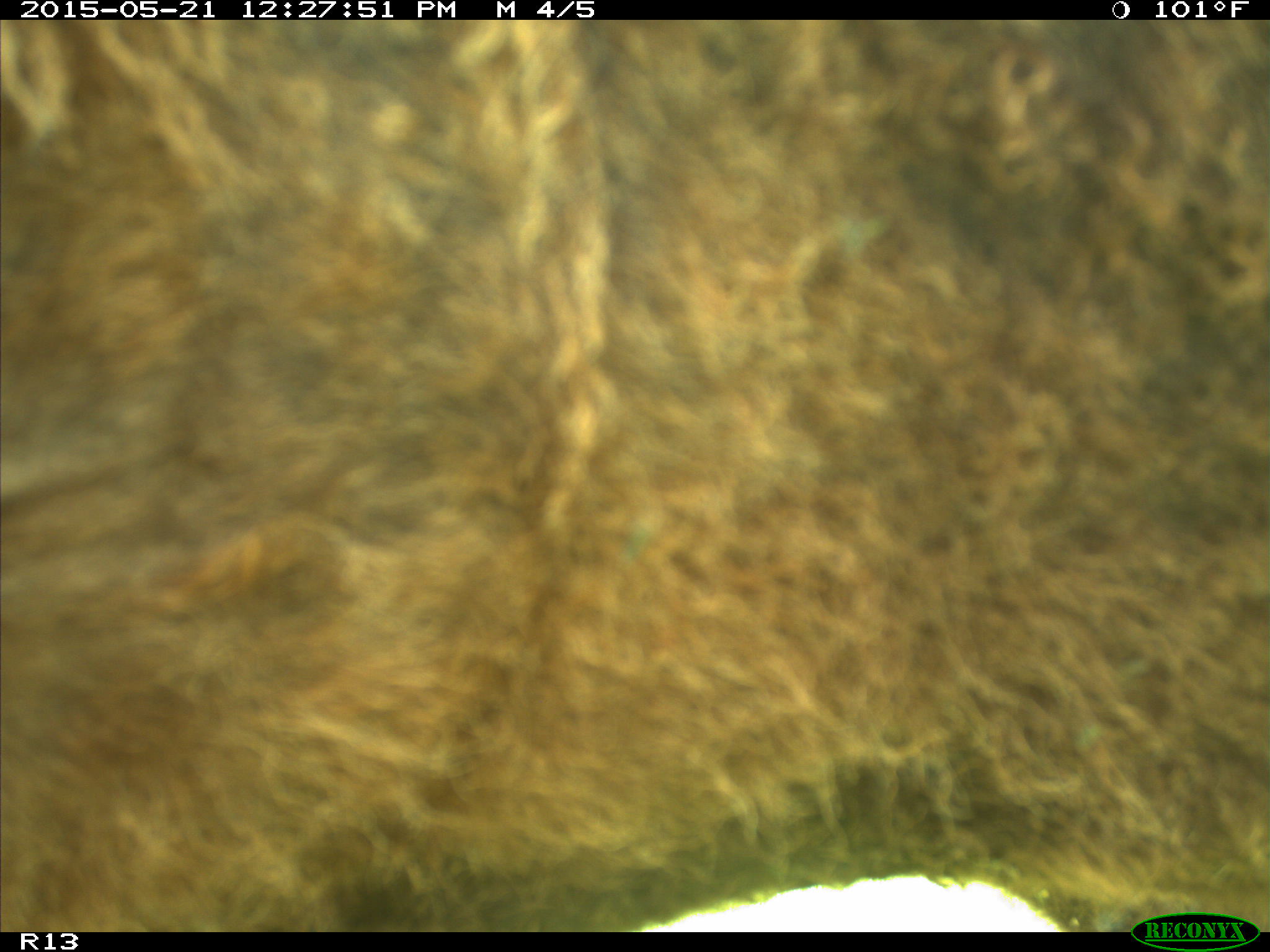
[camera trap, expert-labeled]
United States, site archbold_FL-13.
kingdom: Animalia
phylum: Chordata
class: Mammalia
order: Artiodactyla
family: Bovidae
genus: Bos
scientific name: Bos taurus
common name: domestic cow